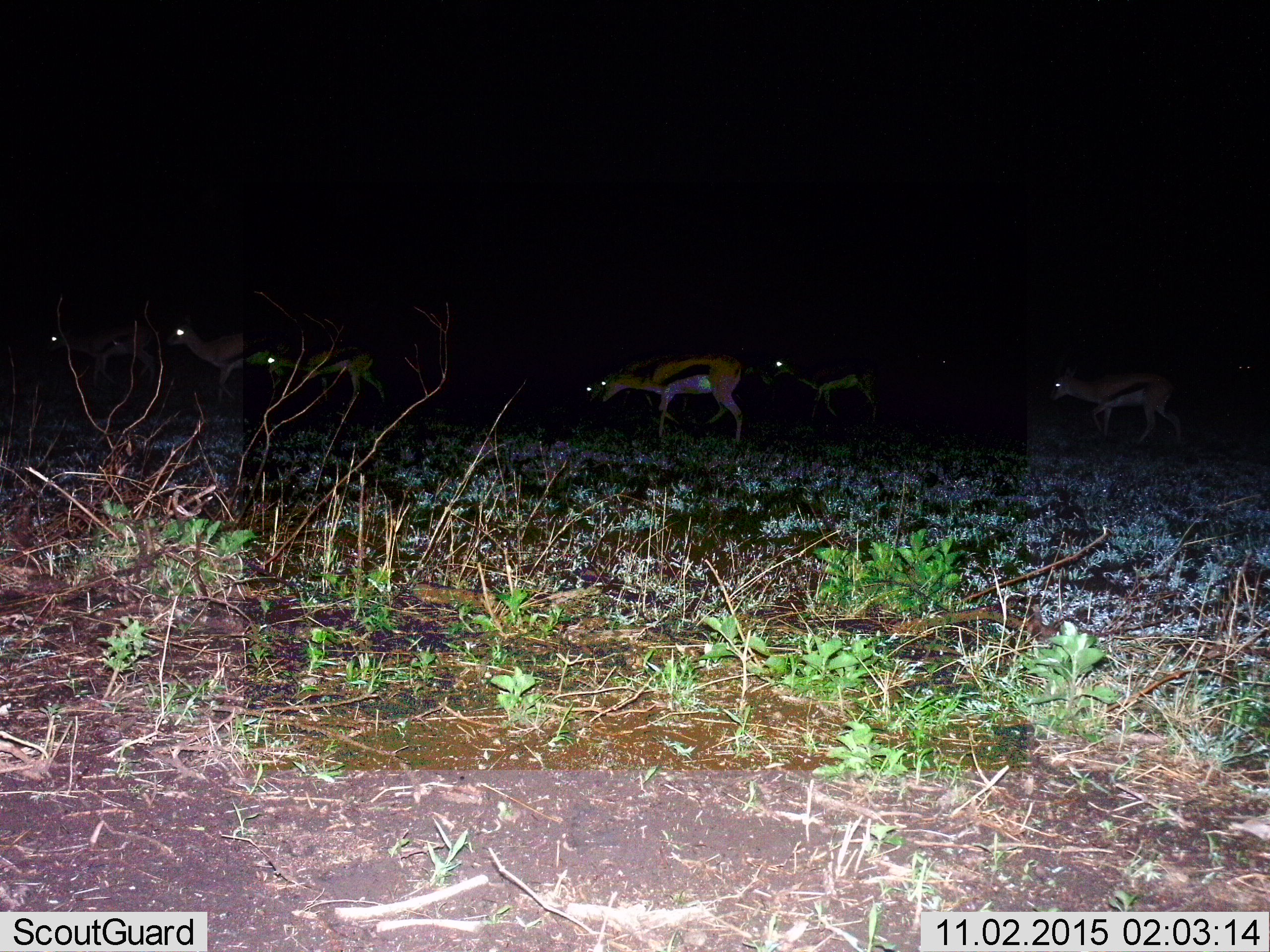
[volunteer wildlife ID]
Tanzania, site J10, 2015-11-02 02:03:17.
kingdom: Animalia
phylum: Chordata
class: Mammalia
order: Artiodactyla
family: Bovidae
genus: Eudorcas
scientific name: Eudorcas thomsonii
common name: thomson's gazelle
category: gazellethomsons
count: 7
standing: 33%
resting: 0%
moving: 67%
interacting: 0%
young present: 22%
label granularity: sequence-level